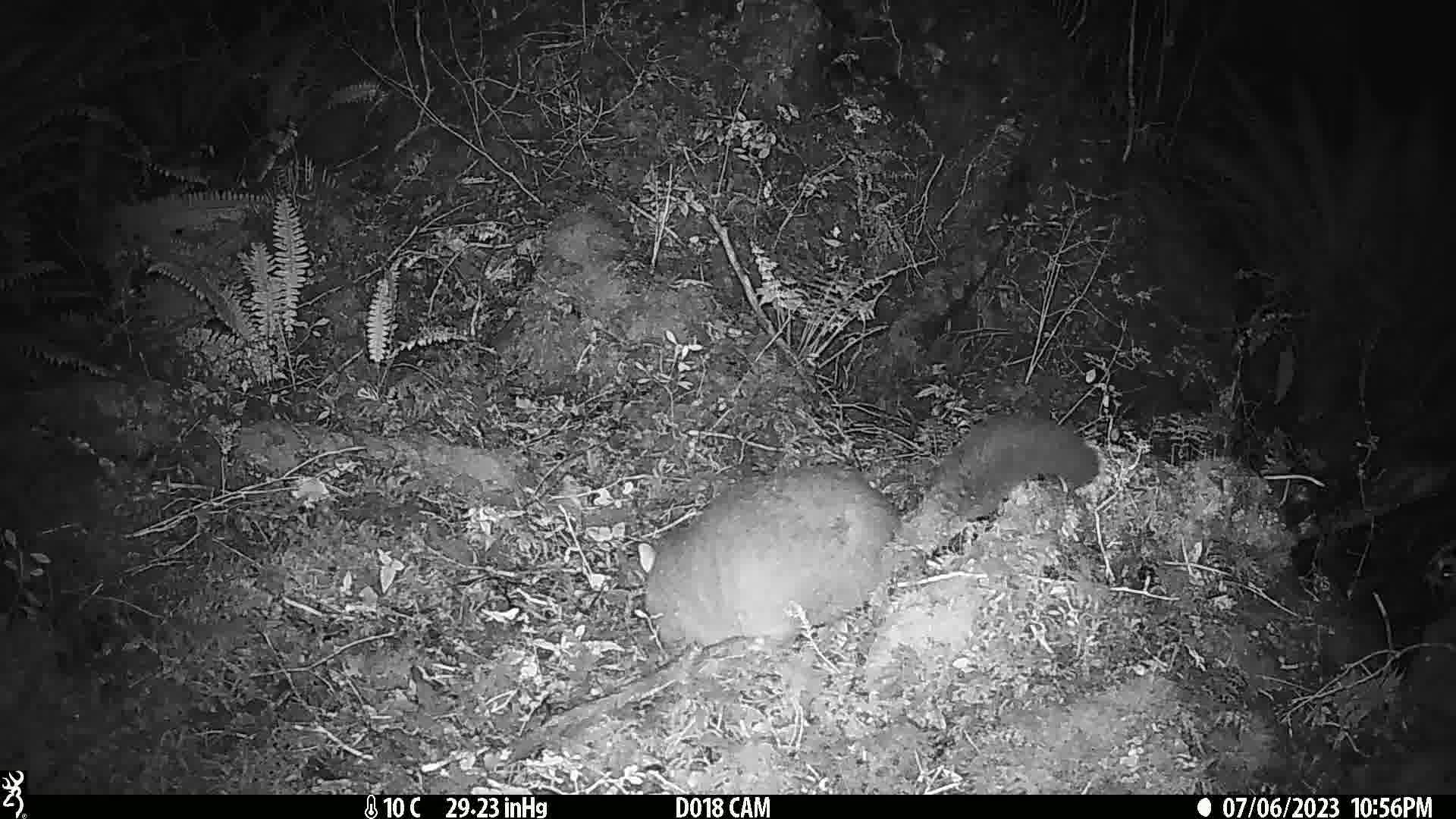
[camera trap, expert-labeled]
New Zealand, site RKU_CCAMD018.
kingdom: Animalia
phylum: Chordata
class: Mammalia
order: Diprotodontia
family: Phalangeridae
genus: Trichosurus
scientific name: Trichosurus vulpecula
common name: common brushtail possum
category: possum